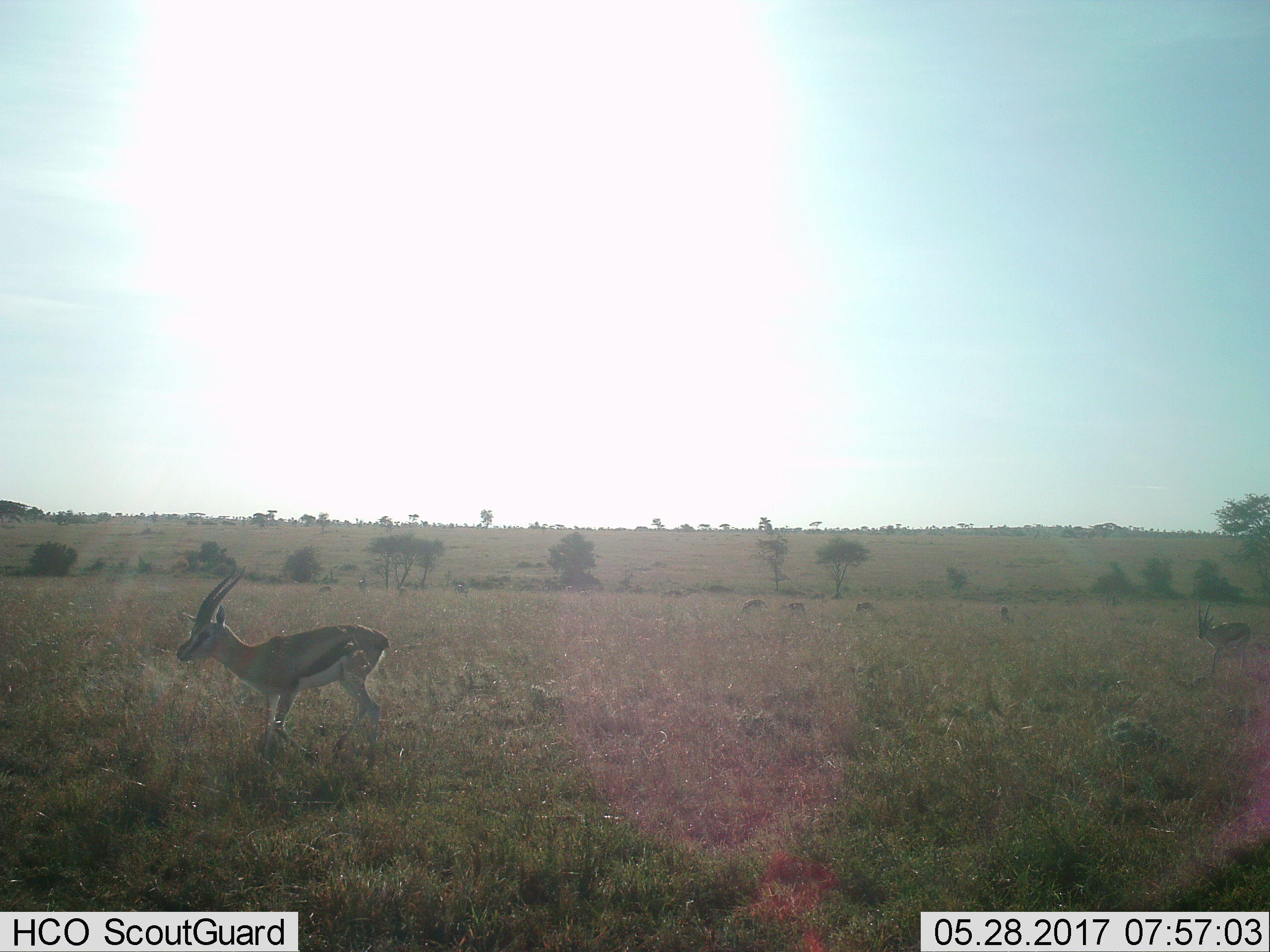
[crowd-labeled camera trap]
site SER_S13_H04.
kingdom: Animalia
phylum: Chordata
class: Mammalia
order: Artiodactyla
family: Bovidae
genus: Eudorcas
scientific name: Eudorcas thomsonii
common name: thomson's gazelle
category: gazellethomsons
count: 8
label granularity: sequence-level